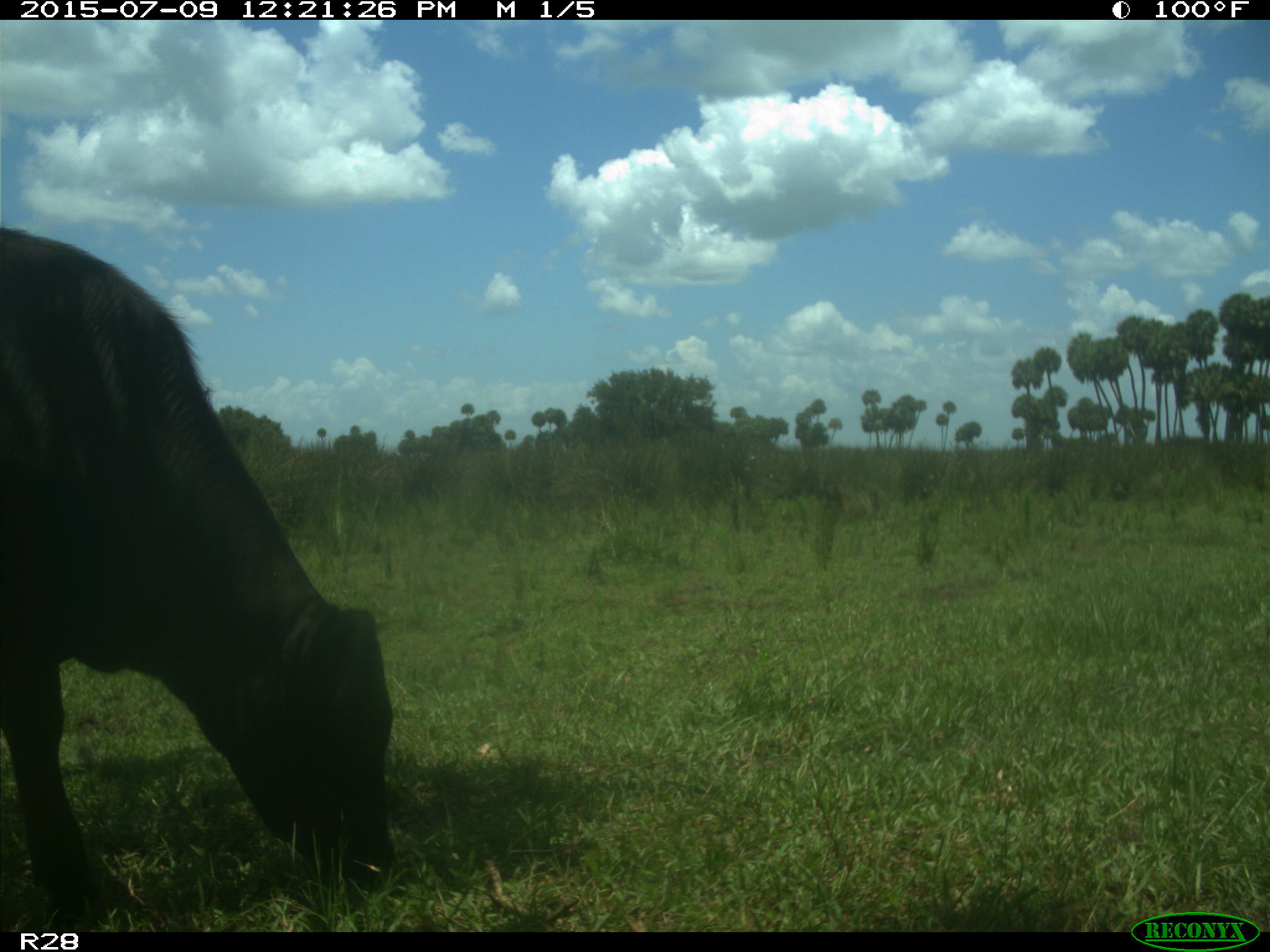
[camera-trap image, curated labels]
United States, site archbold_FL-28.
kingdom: Animalia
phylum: Chordata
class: Mammalia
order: Artiodactyla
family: Bovidae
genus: Bos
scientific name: Bos taurus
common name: domestic cow